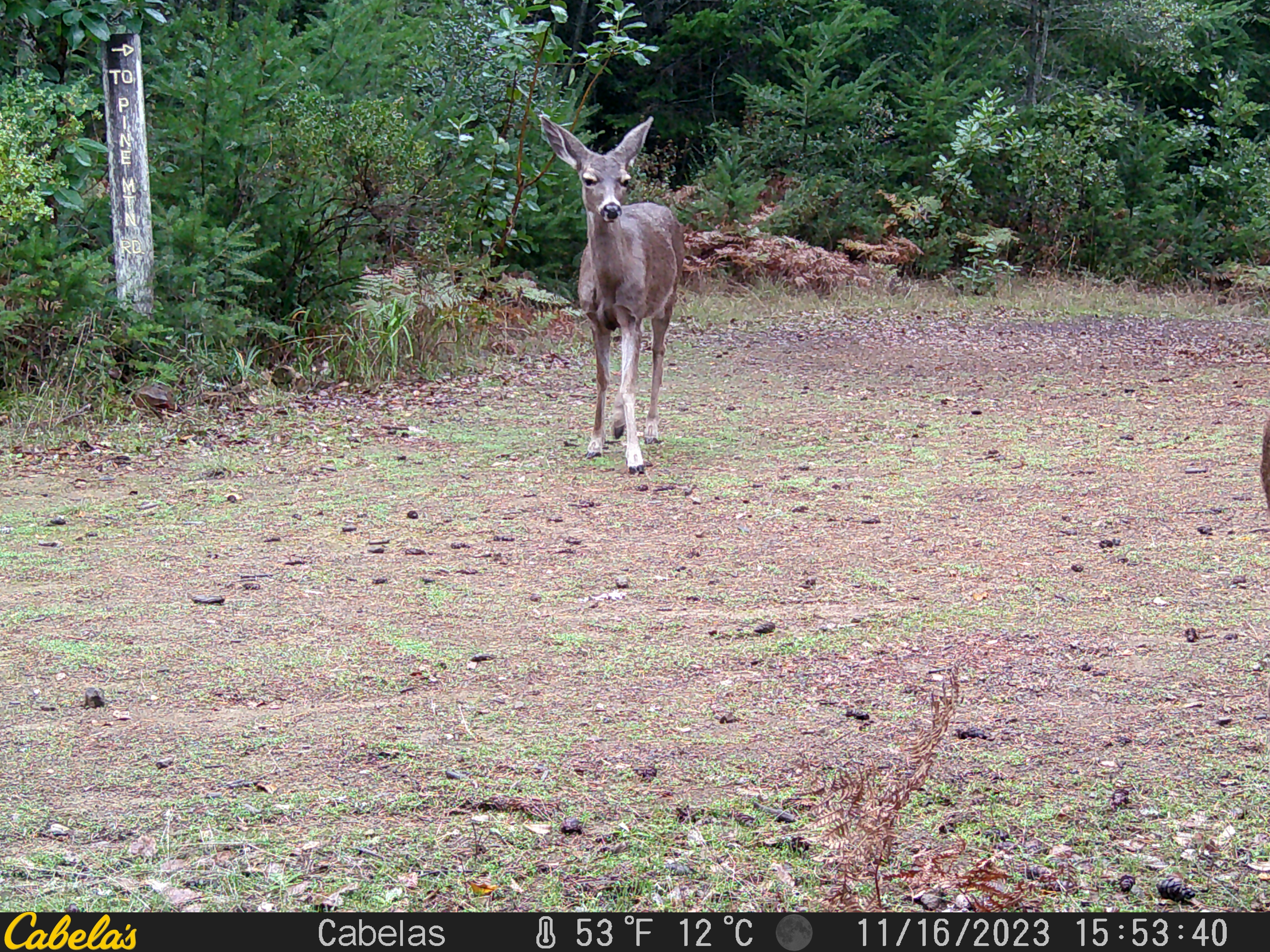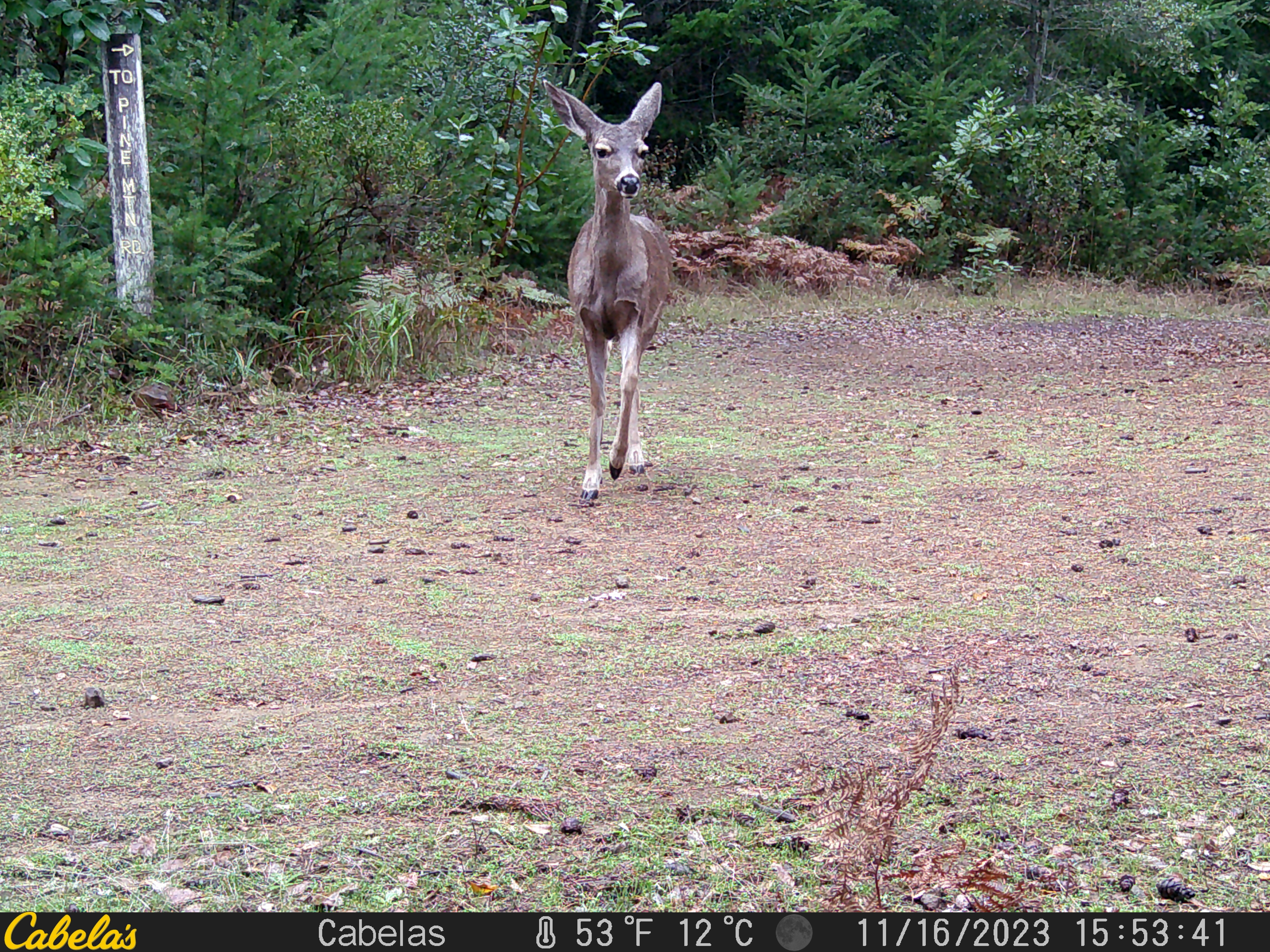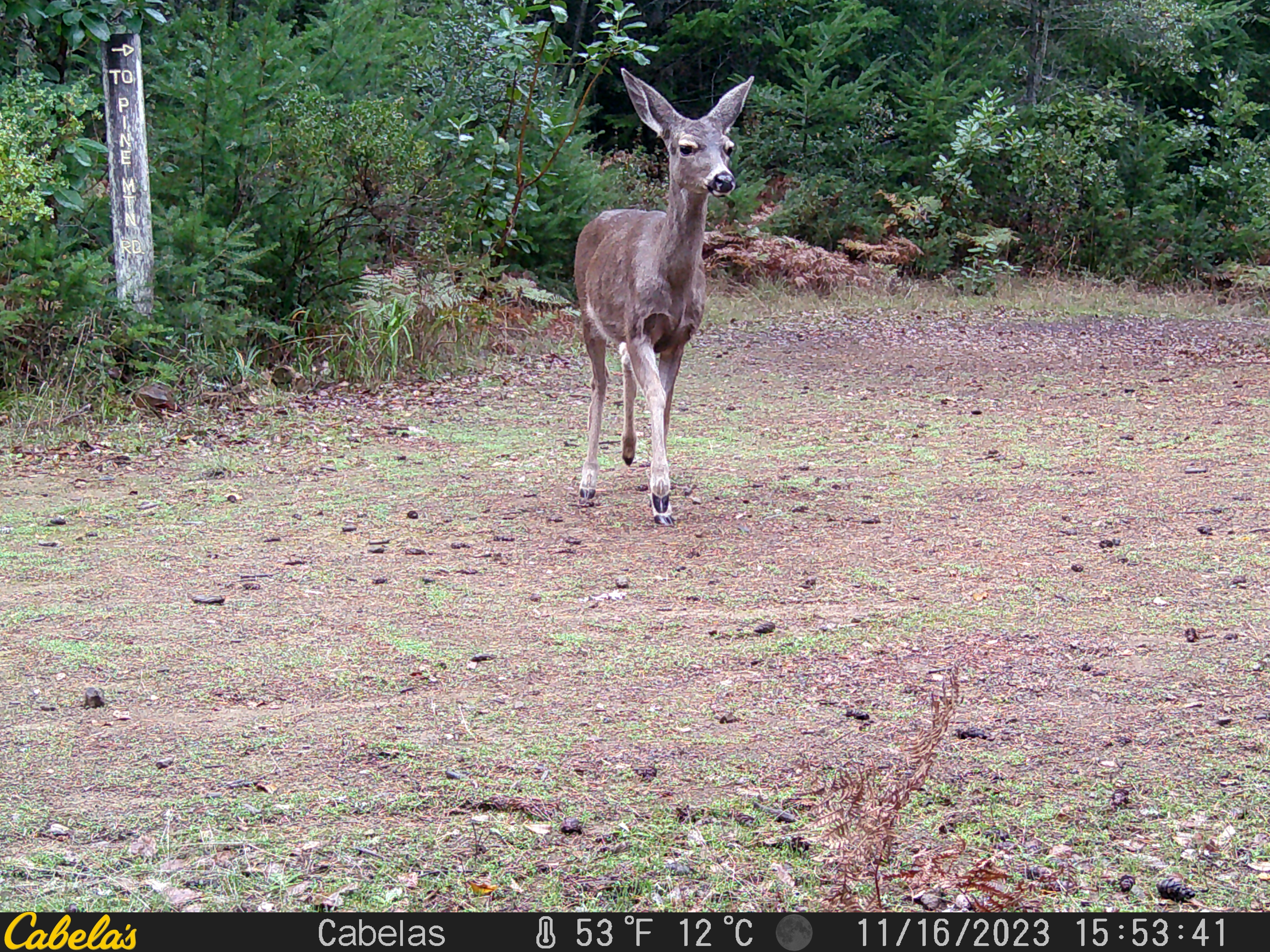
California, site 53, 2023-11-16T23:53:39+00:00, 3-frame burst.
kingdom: Animalia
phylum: Chordata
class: Mammalia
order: Artiodactyla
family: Cervidae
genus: Odocoileus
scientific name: Odocoileus hemionus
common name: mule deer